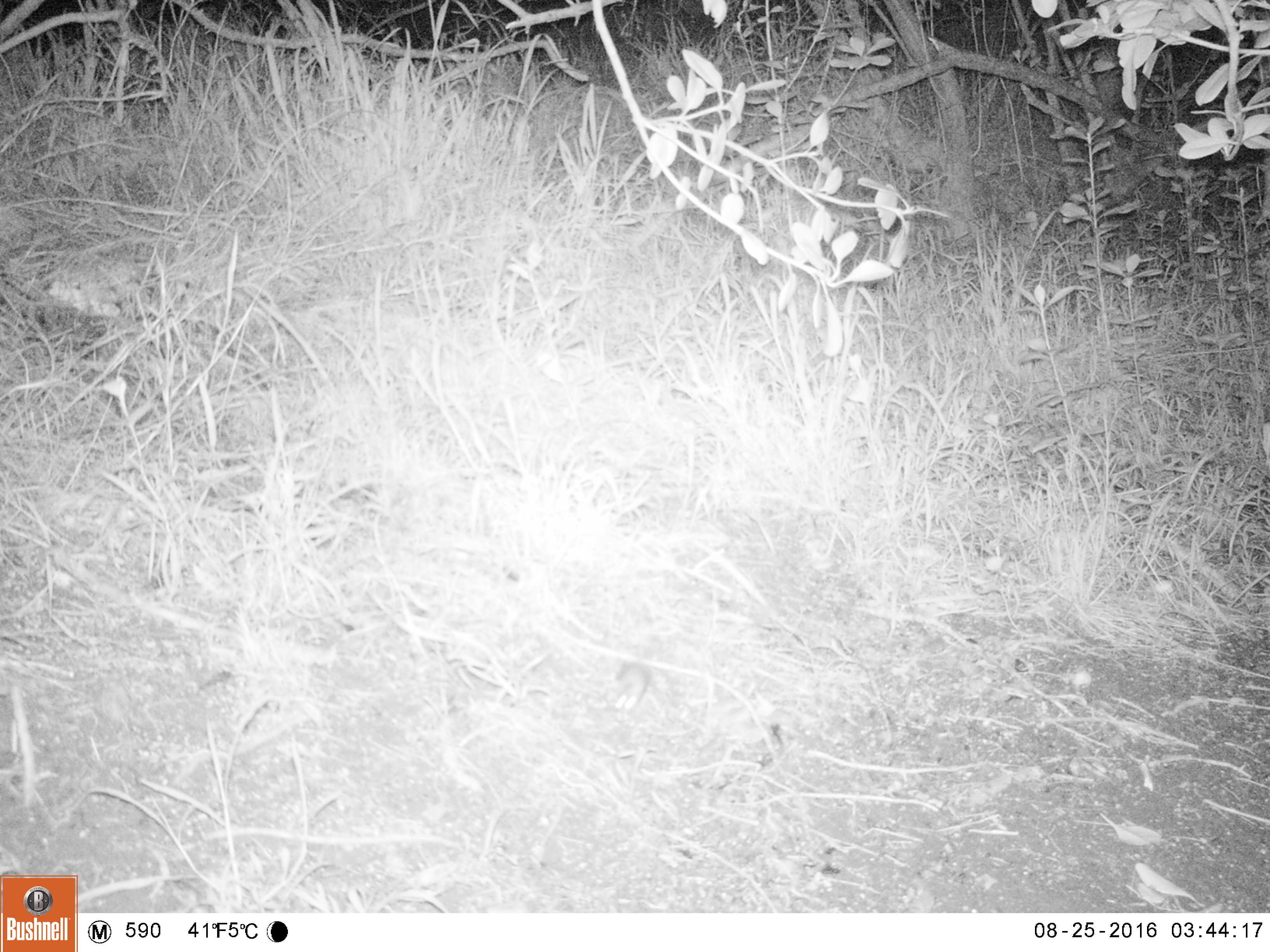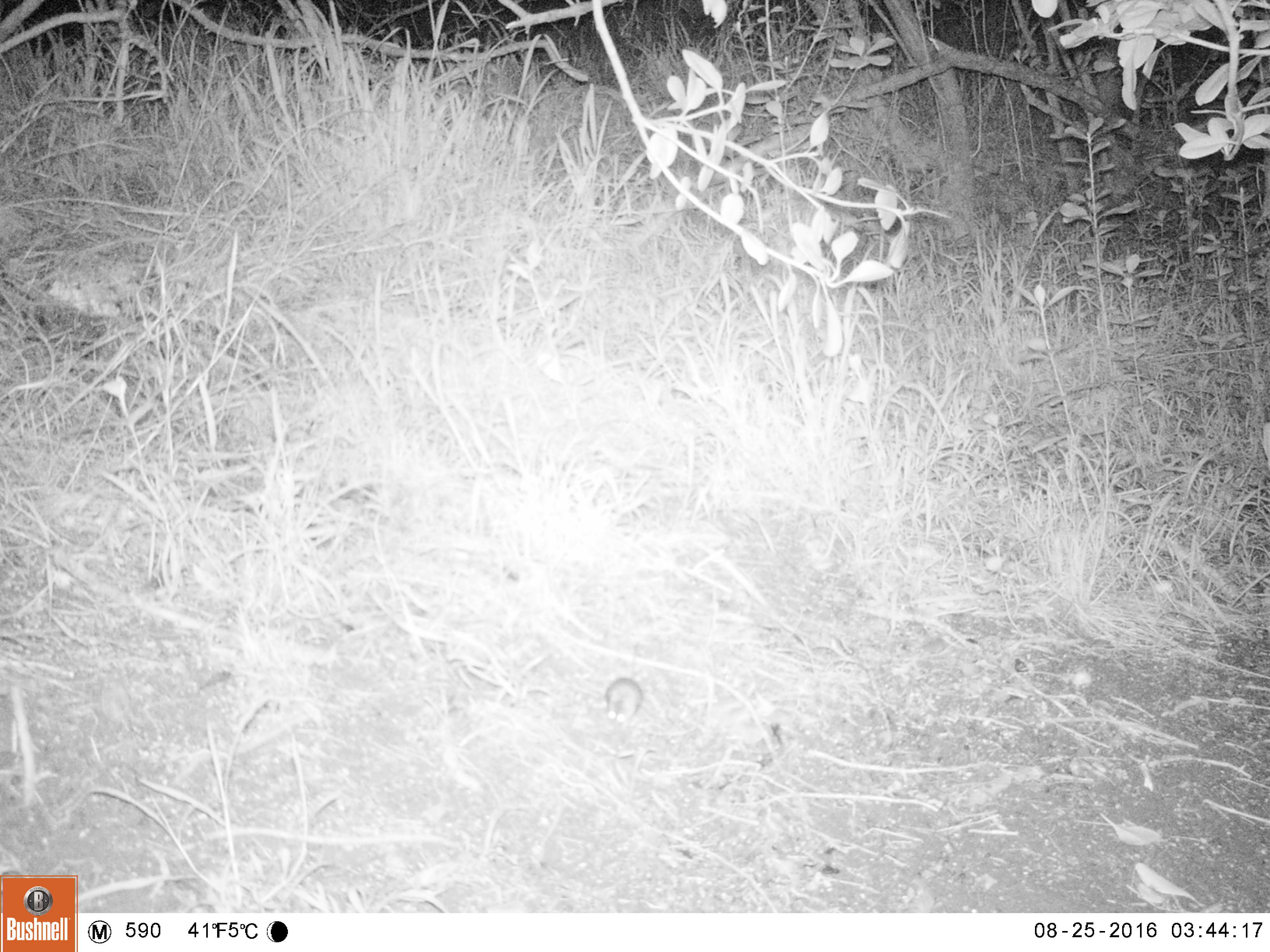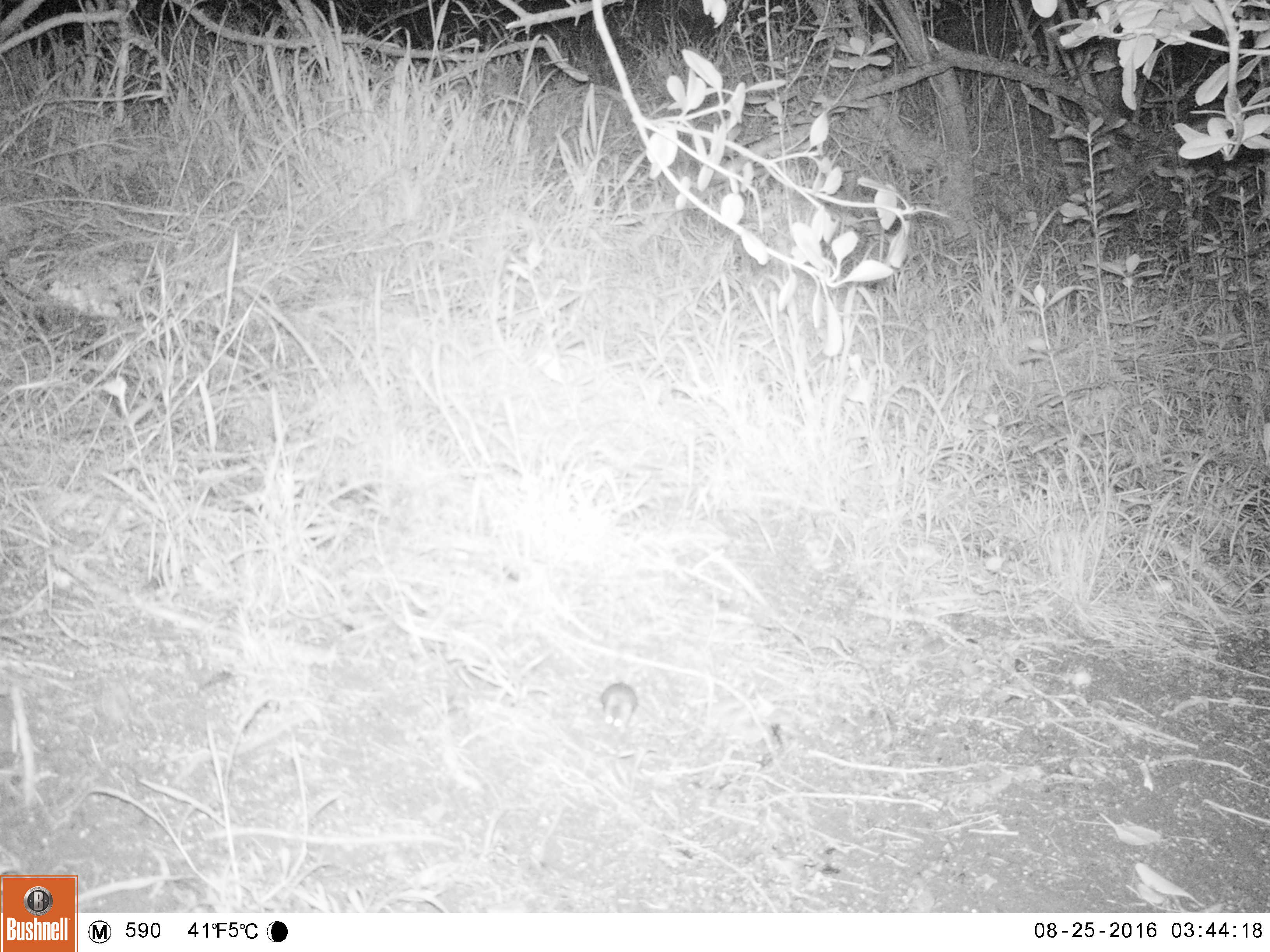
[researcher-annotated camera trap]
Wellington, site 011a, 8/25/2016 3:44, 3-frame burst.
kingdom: Animalia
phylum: Chordata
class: Mammalia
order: Rodentia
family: Muridae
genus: Mus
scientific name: Mus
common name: mouse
Mouse (Mus).